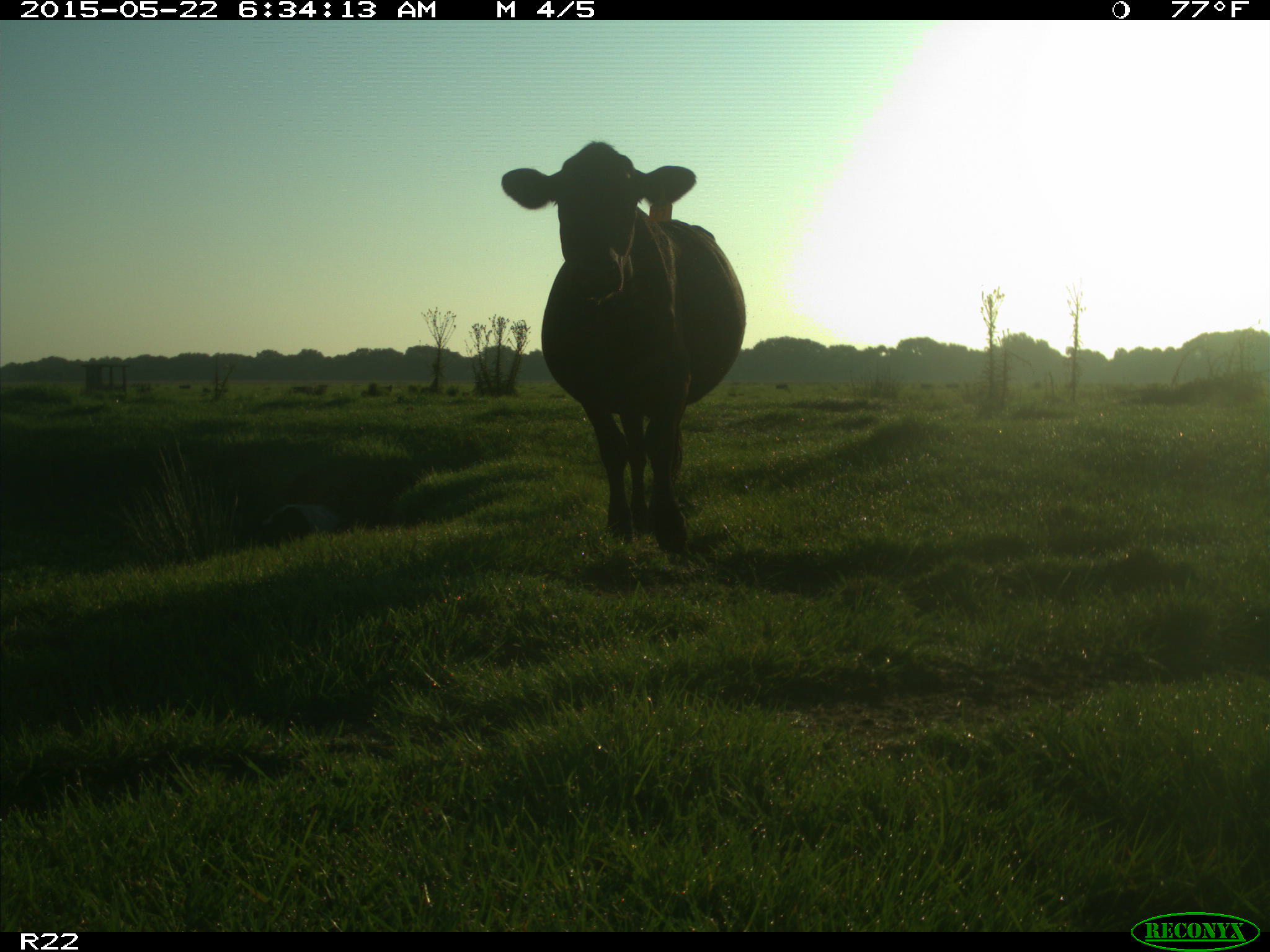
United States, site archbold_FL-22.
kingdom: Animalia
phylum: Chordata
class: Mammalia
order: Artiodactyla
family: Bovidae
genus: Bos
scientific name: Bos taurus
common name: domestic cow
Bos taurus (domestic cow).